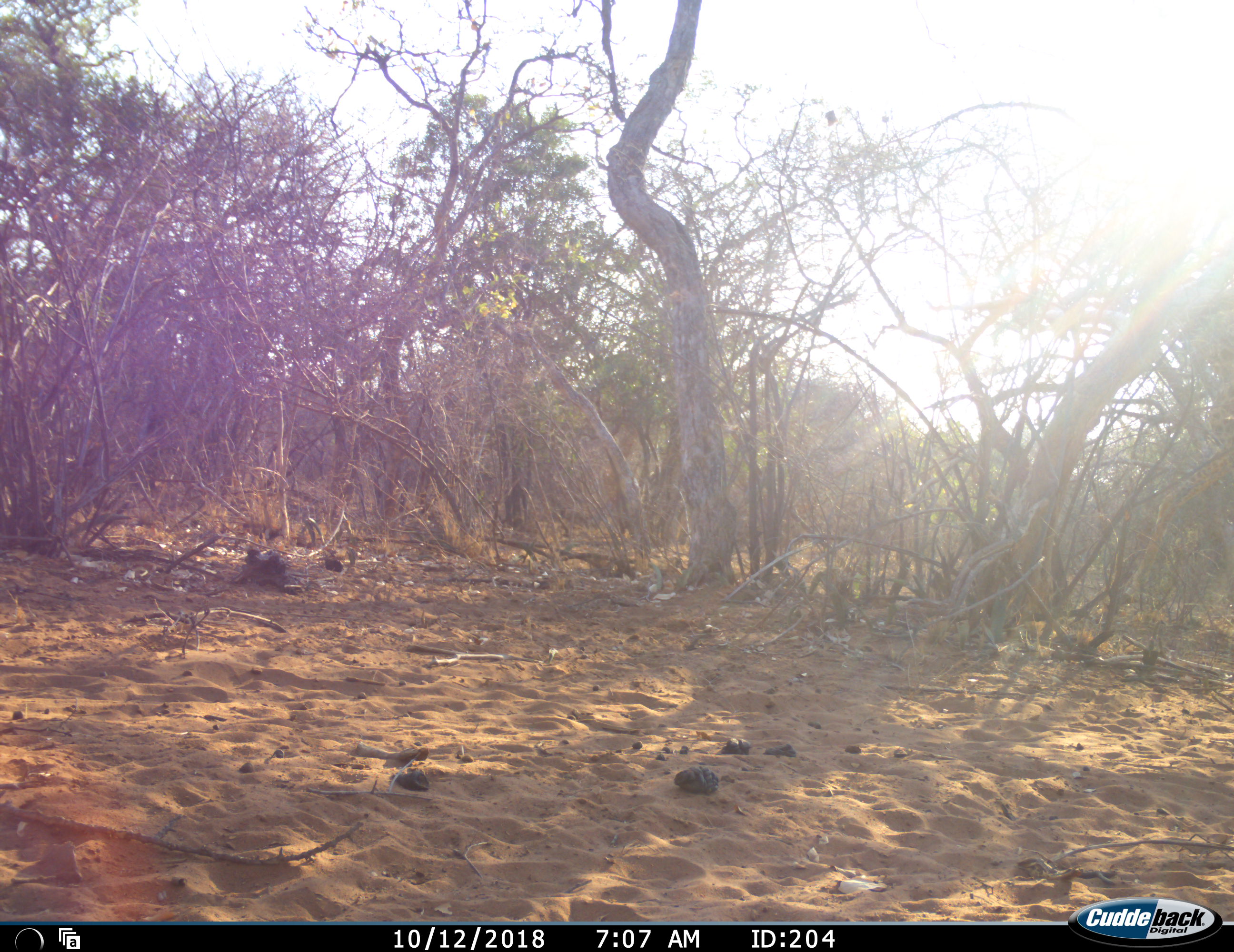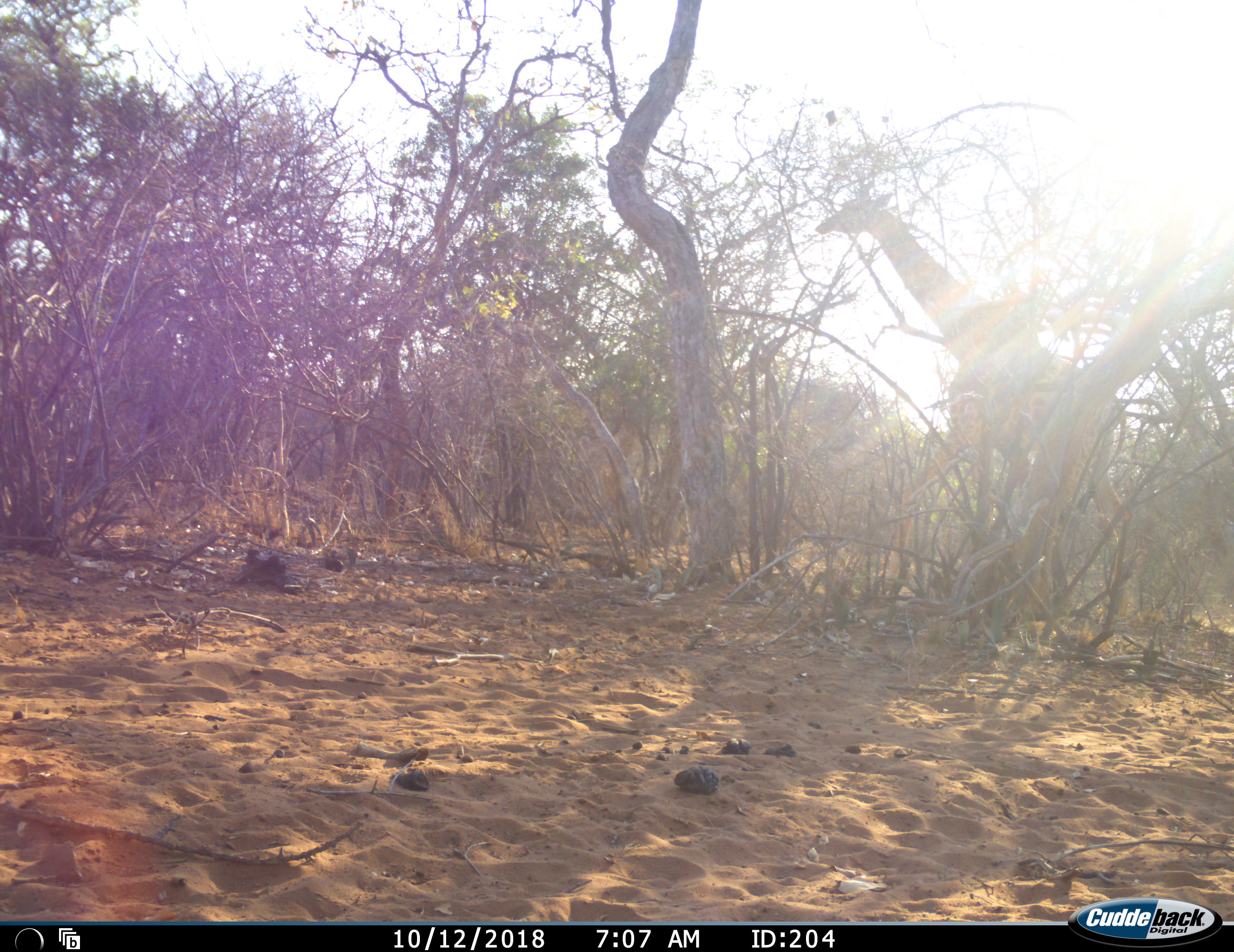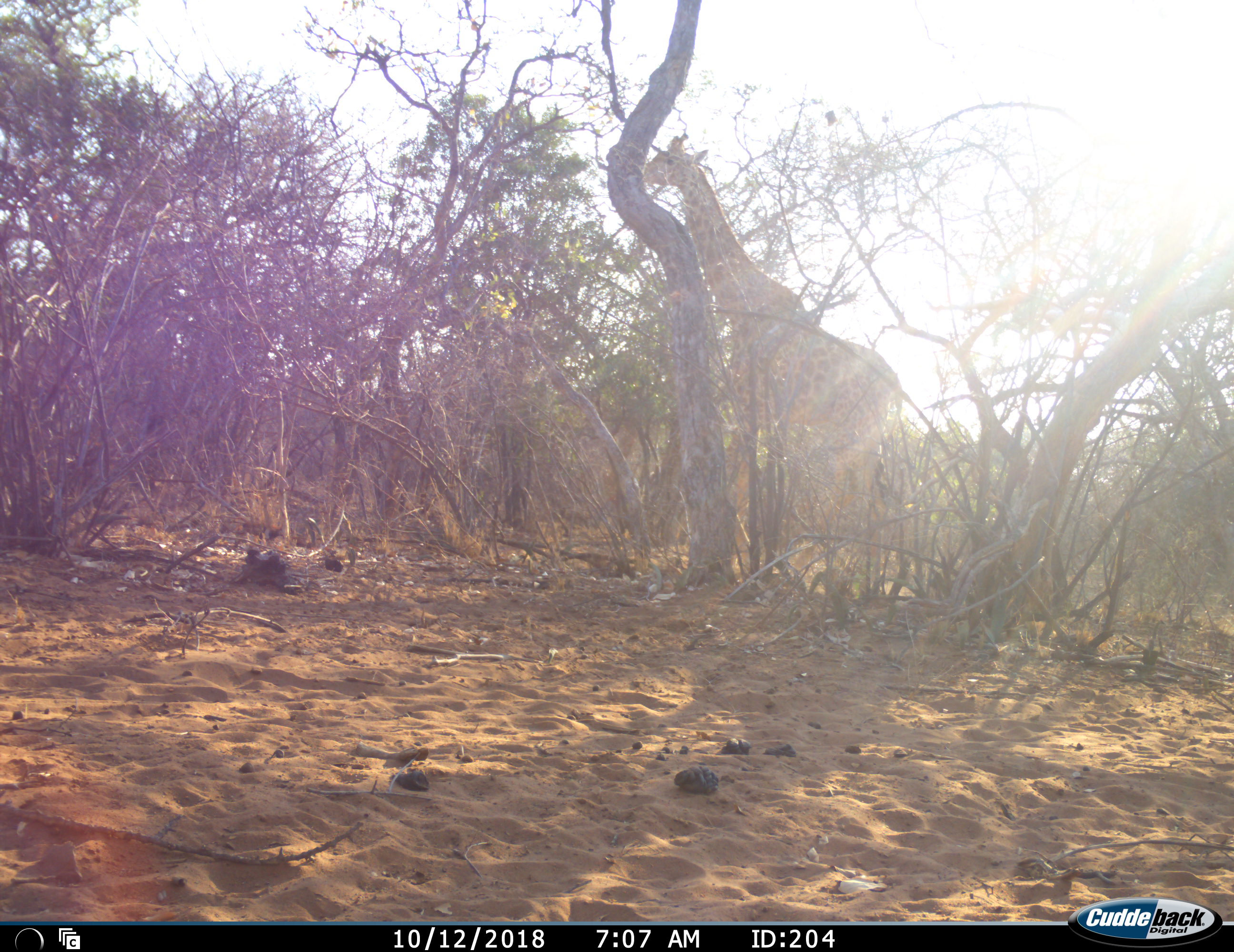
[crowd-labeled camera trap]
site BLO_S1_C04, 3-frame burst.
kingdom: Animalia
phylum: Chordata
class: Mammalia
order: Artiodactyla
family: Giraffidae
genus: Giraffa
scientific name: Giraffa camelopardalis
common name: giraffe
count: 1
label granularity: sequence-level